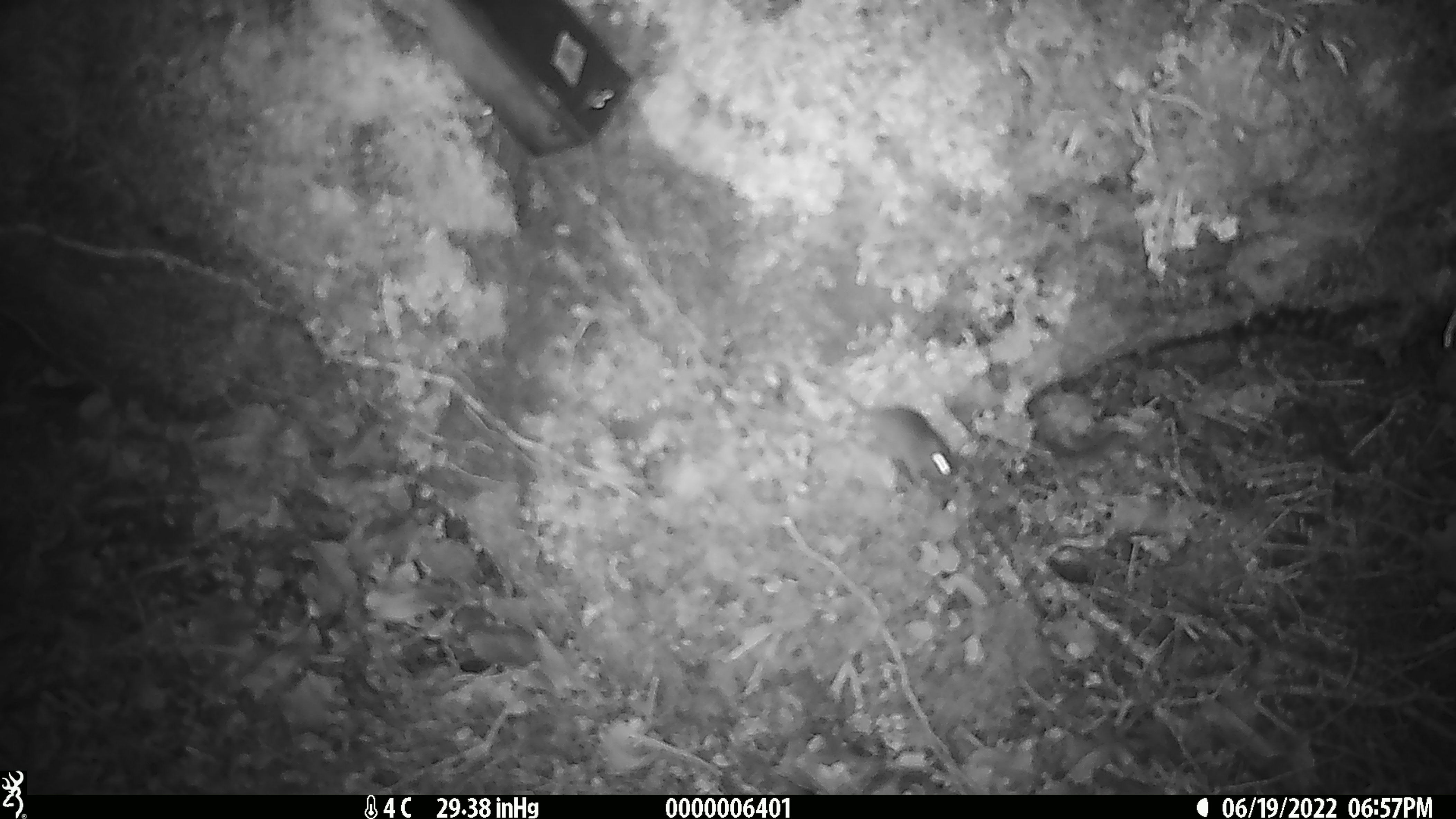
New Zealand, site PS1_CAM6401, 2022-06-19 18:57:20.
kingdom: Animalia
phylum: Chordata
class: Mammalia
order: Rodentia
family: Muridae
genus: Mus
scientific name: Mus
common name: mouse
Mouse (Mus).